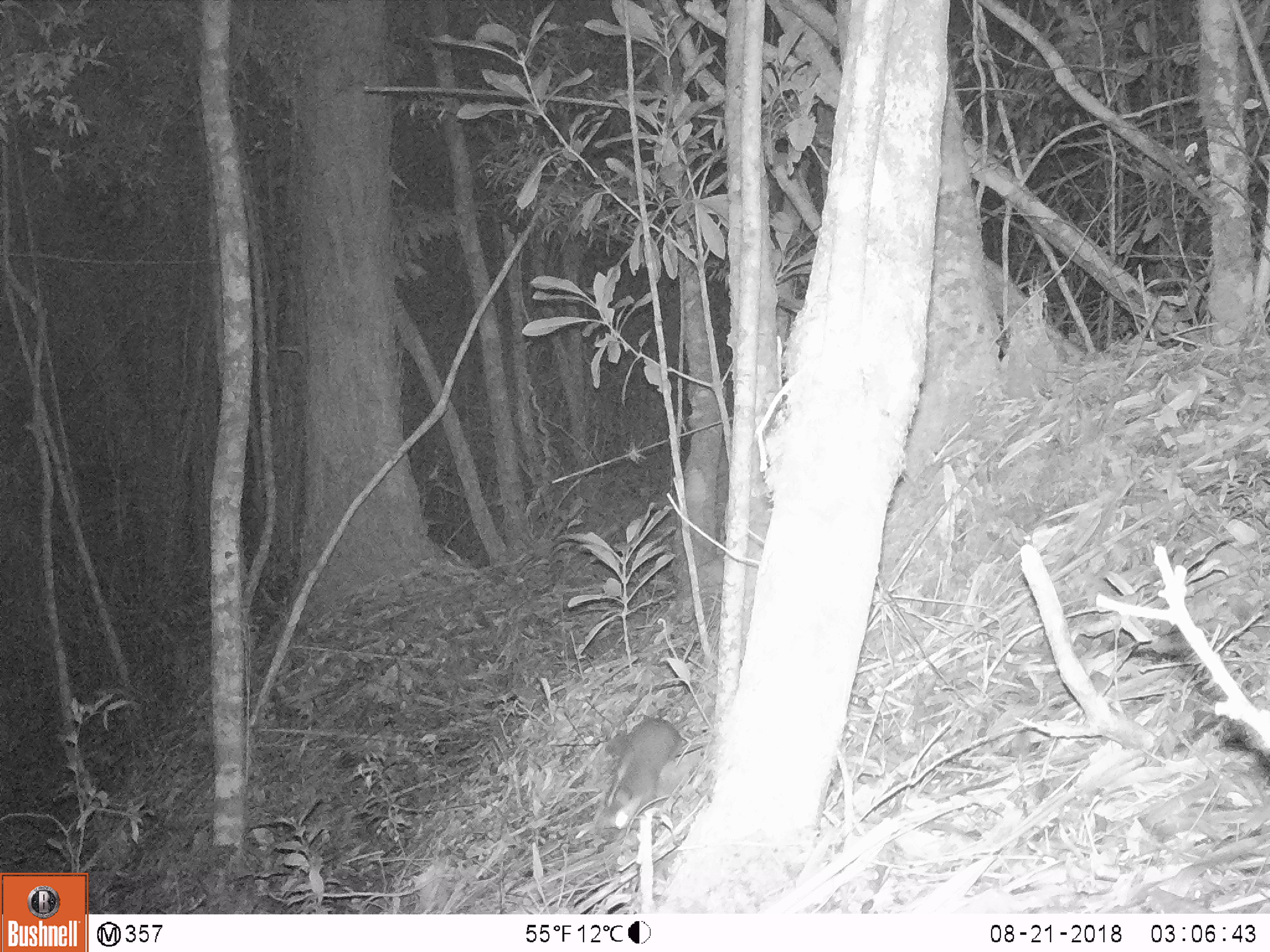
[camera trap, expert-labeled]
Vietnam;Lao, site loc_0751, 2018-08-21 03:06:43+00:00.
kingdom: Animalia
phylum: Chordata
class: Mammalia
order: Carnivora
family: Mustelidae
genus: Melogale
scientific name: Melogale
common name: ferret badger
Ferret badger (Melogale). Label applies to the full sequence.